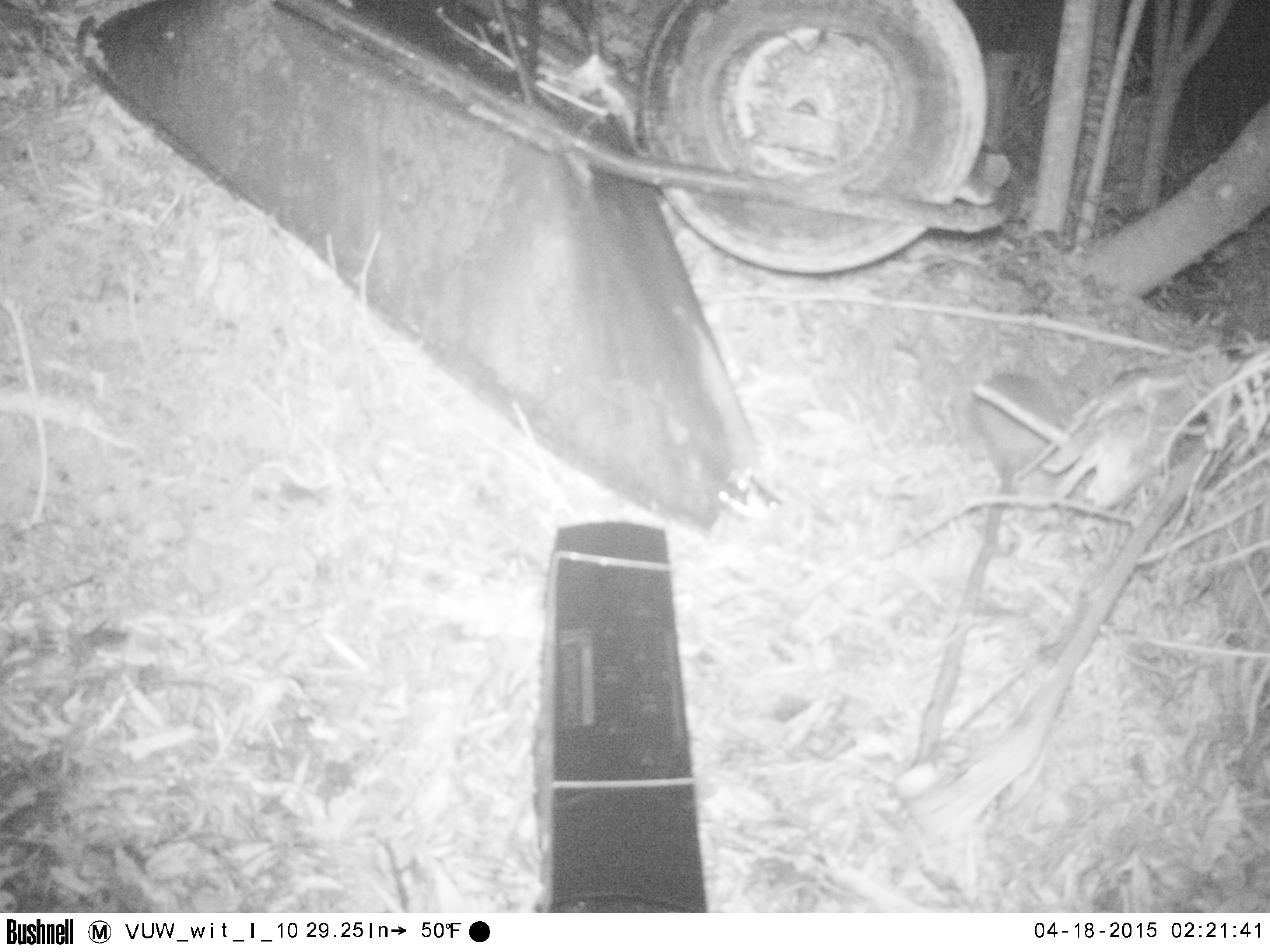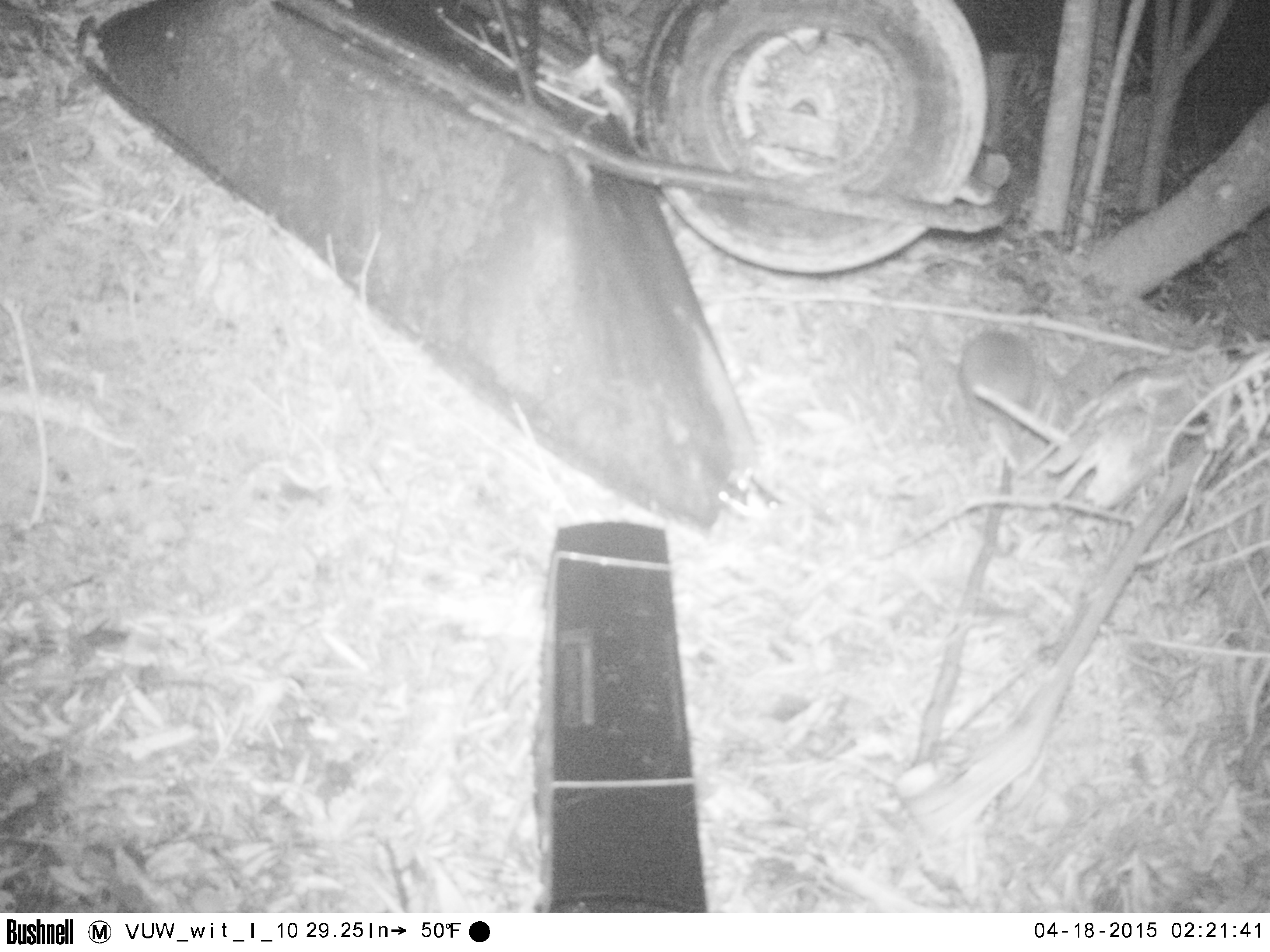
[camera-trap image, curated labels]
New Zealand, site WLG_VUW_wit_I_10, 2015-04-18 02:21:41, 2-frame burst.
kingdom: Animalia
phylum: Chordata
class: Mammalia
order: Eulipotyphla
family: Erinaceidae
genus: Erinaceus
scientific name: Erinaceus europaeus europaeus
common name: european hedgehog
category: hedgehog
Hedgehog (european hedgehog) (Erinaceus europaeus europaeus).